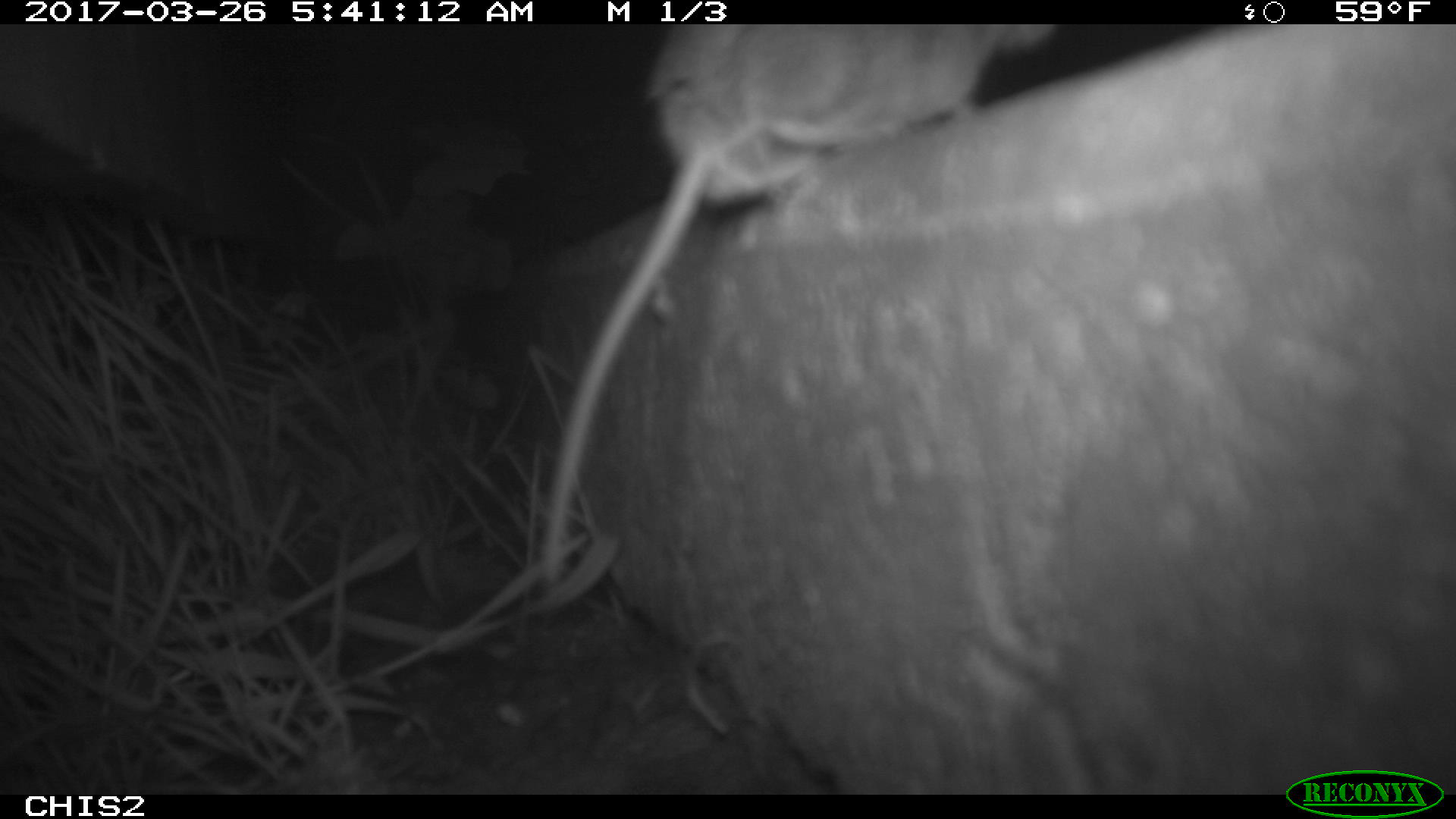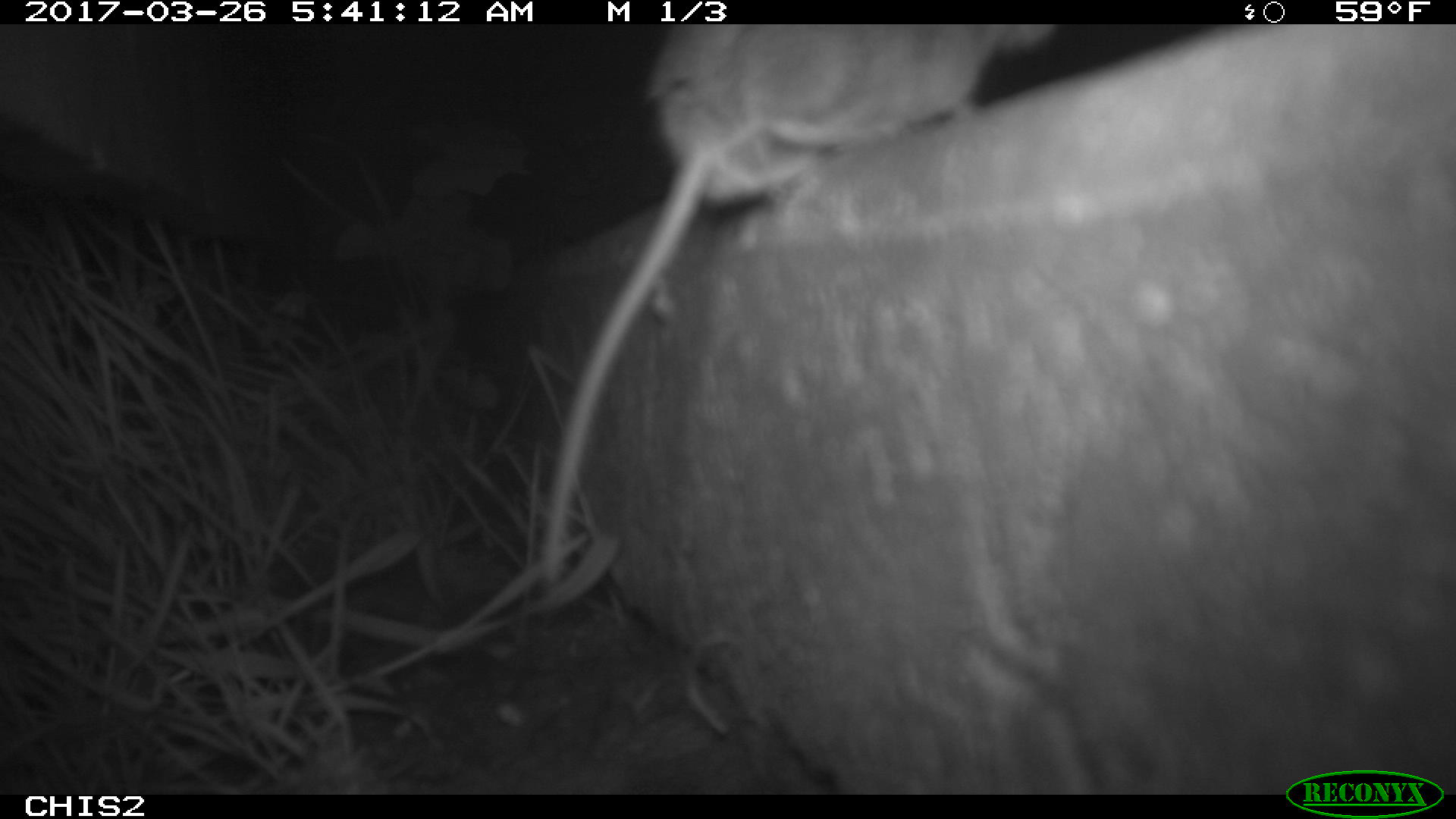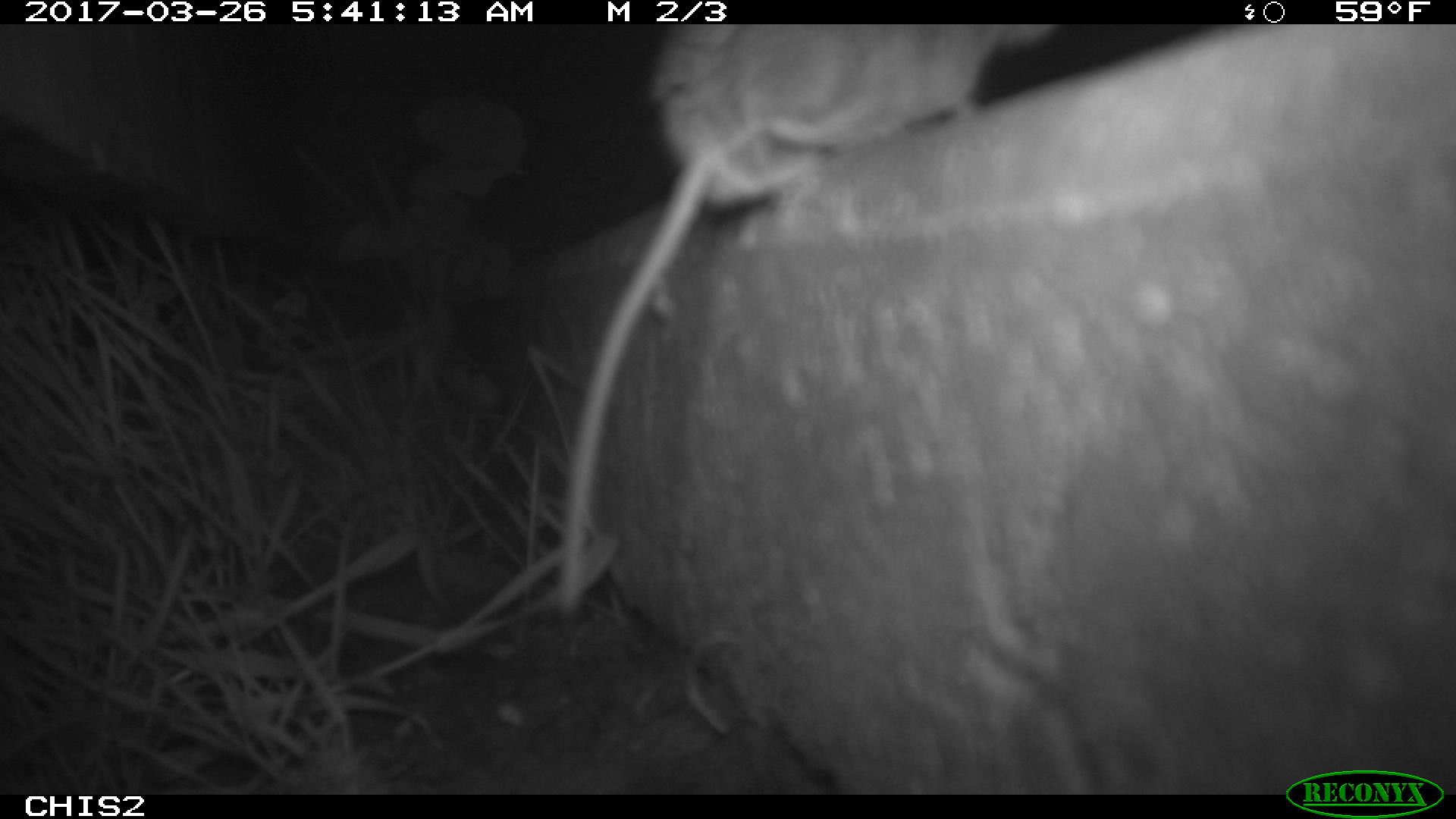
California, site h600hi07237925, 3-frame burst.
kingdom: Animalia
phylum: Chordata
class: Mammalia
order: Rodentia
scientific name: Rodentia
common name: rodent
Rodent (Rodentia).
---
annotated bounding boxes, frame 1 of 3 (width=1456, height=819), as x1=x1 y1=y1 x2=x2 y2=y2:
rodent: x1=537 y1=24 x2=1057 y2=593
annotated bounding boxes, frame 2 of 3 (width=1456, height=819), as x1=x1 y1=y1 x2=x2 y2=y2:
rodent: x1=538 y1=23 x2=1056 y2=588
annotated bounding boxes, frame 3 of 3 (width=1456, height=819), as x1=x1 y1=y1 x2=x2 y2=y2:
rodent: x1=557 y1=27 x2=1057 y2=613